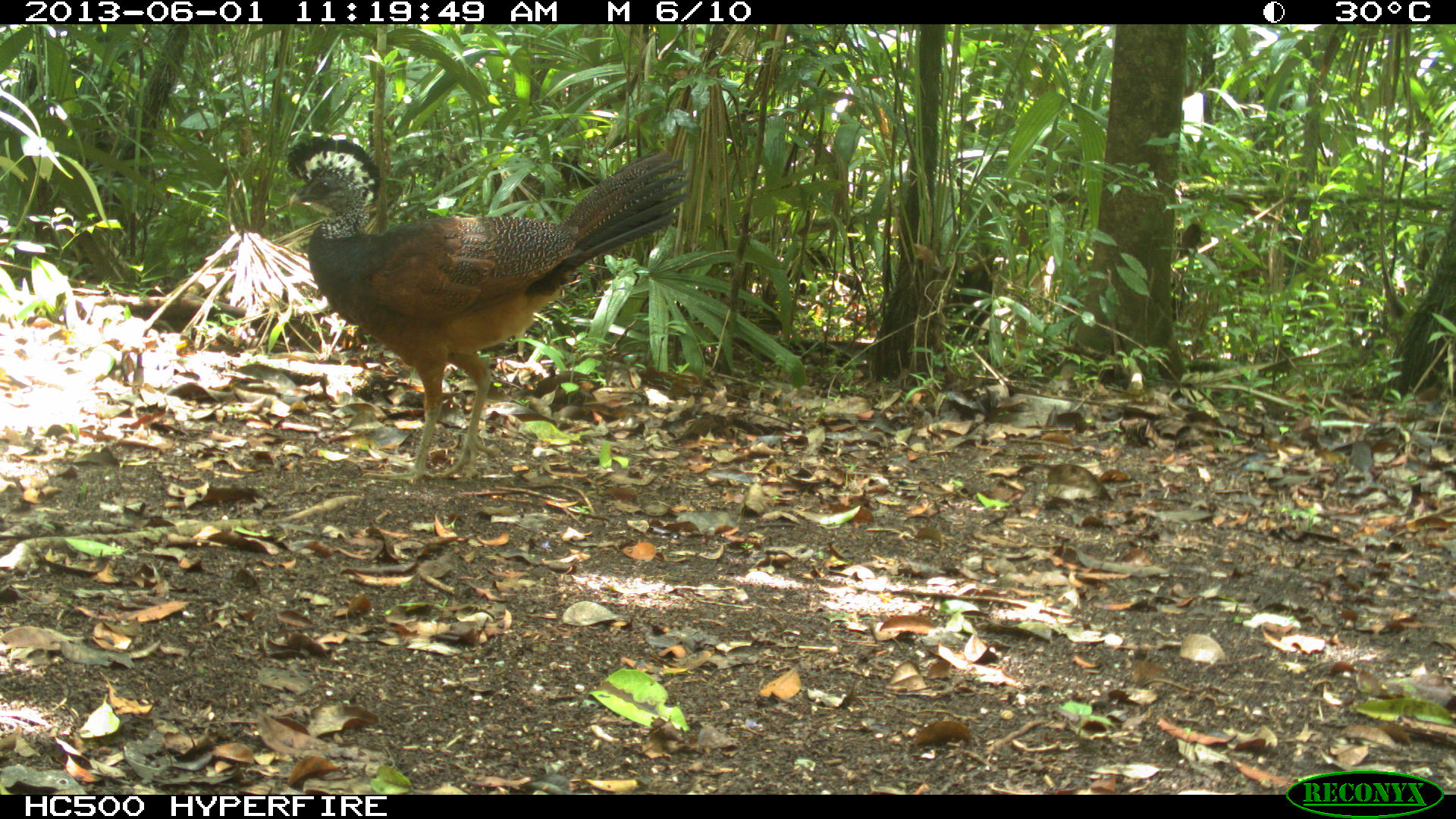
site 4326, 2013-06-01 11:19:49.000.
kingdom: Animalia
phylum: Chordata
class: Aves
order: Galliformes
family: Cracidae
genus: Crax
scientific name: Crax rubra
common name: great curassow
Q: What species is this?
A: Crax rubra (great curassow).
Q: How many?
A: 1.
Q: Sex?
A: Female.